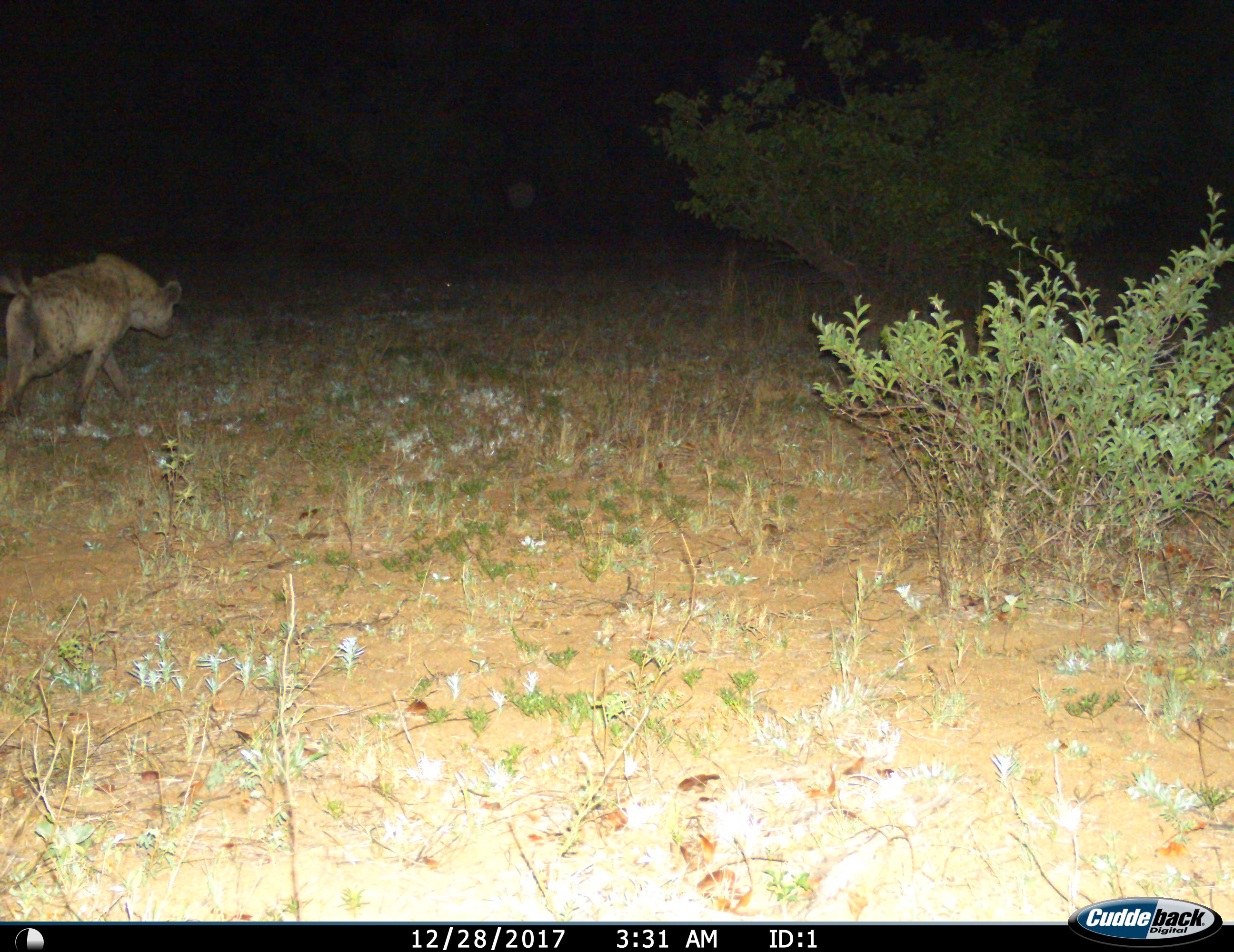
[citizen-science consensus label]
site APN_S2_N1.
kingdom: Animalia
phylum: Chordata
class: Mammalia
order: Carnivora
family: Hyaenidae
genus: Crocuta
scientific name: Crocuta crocuta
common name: spotted hyena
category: hyenaspotted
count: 1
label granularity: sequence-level